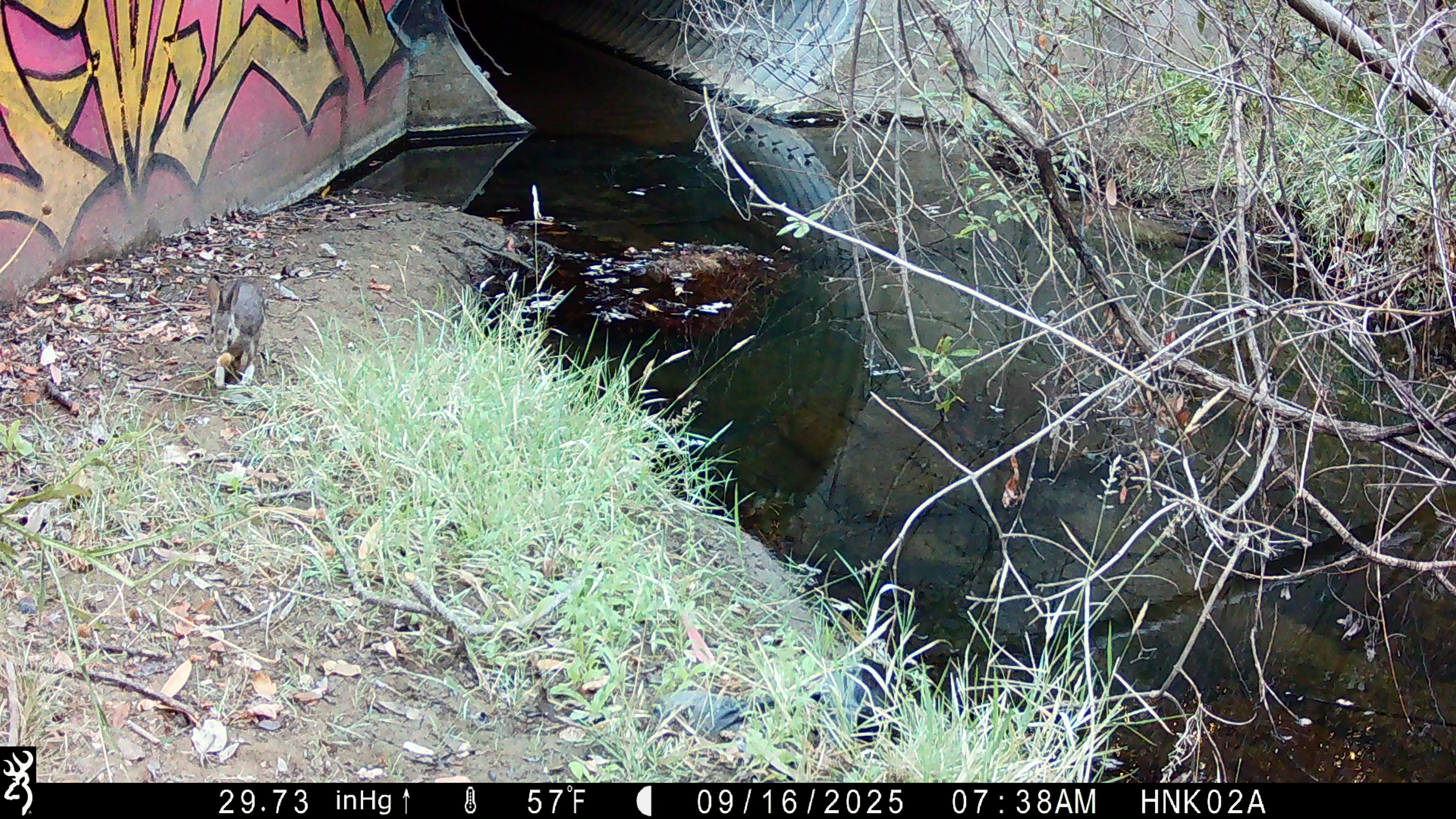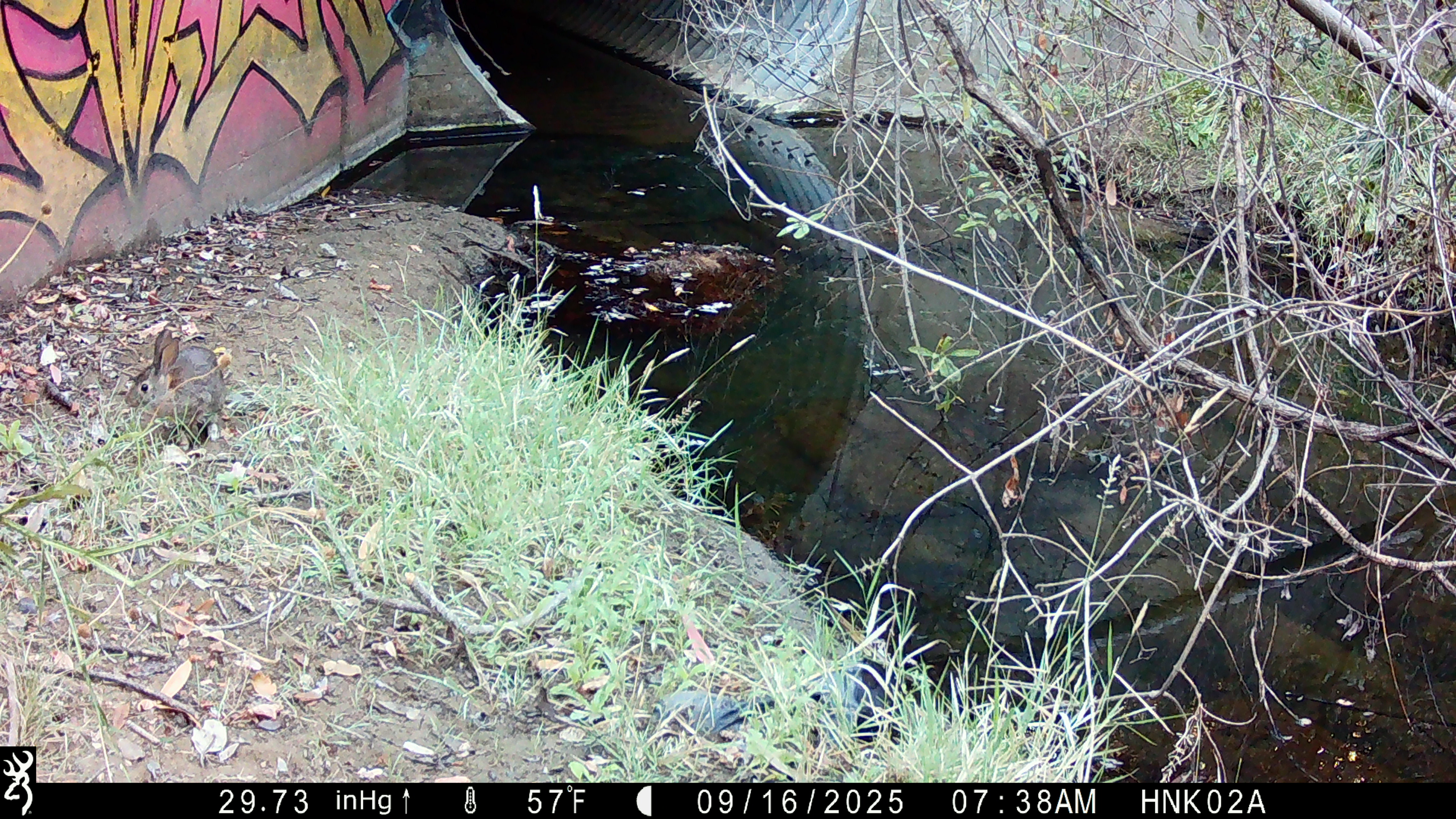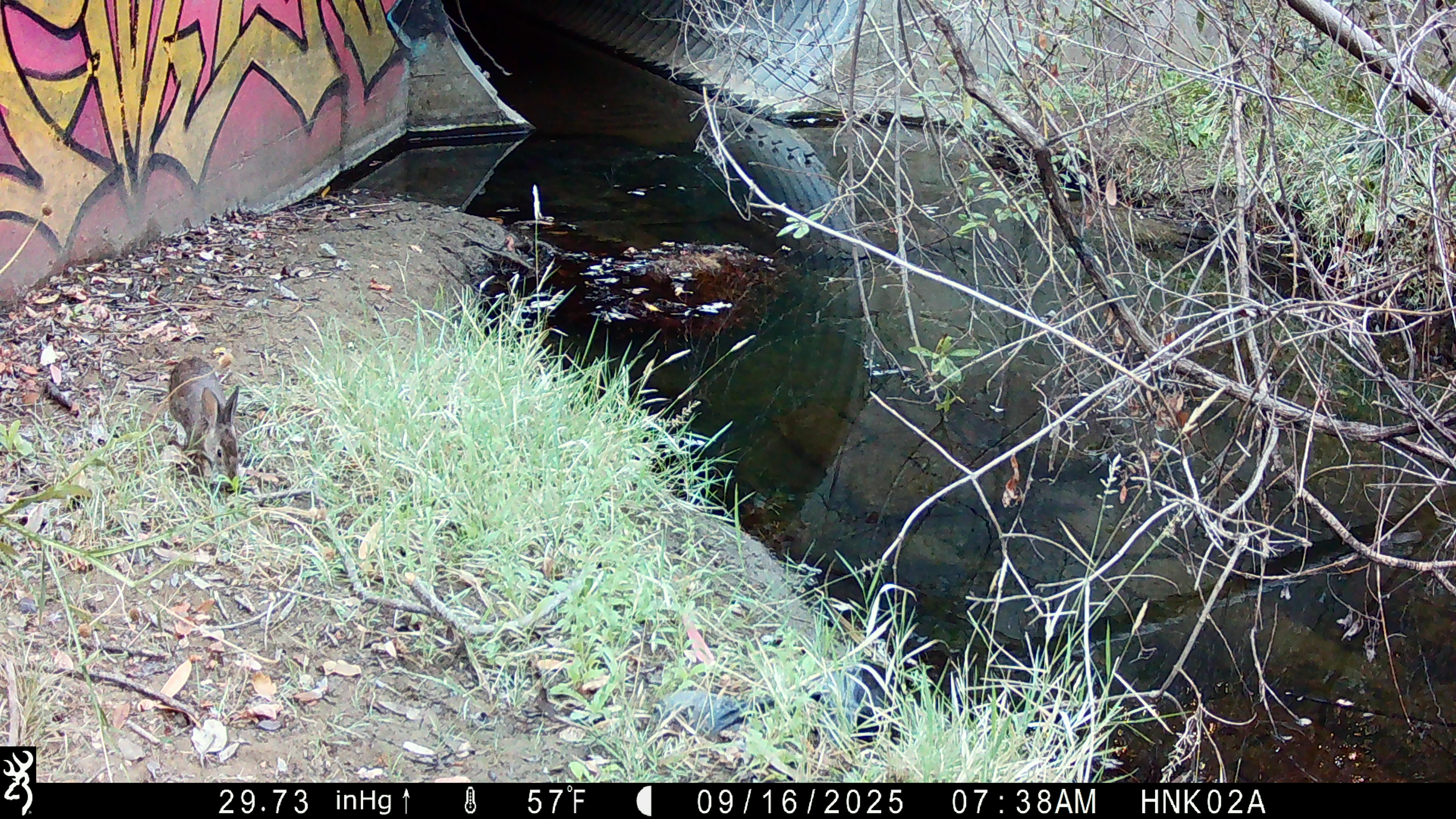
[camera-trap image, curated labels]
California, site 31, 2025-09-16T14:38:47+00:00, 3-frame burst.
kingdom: Animalia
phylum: Chordata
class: Mammalia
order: Lagomorpha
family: Leporidae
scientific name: Leporidae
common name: rabbit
Rabbit (Leporidae).